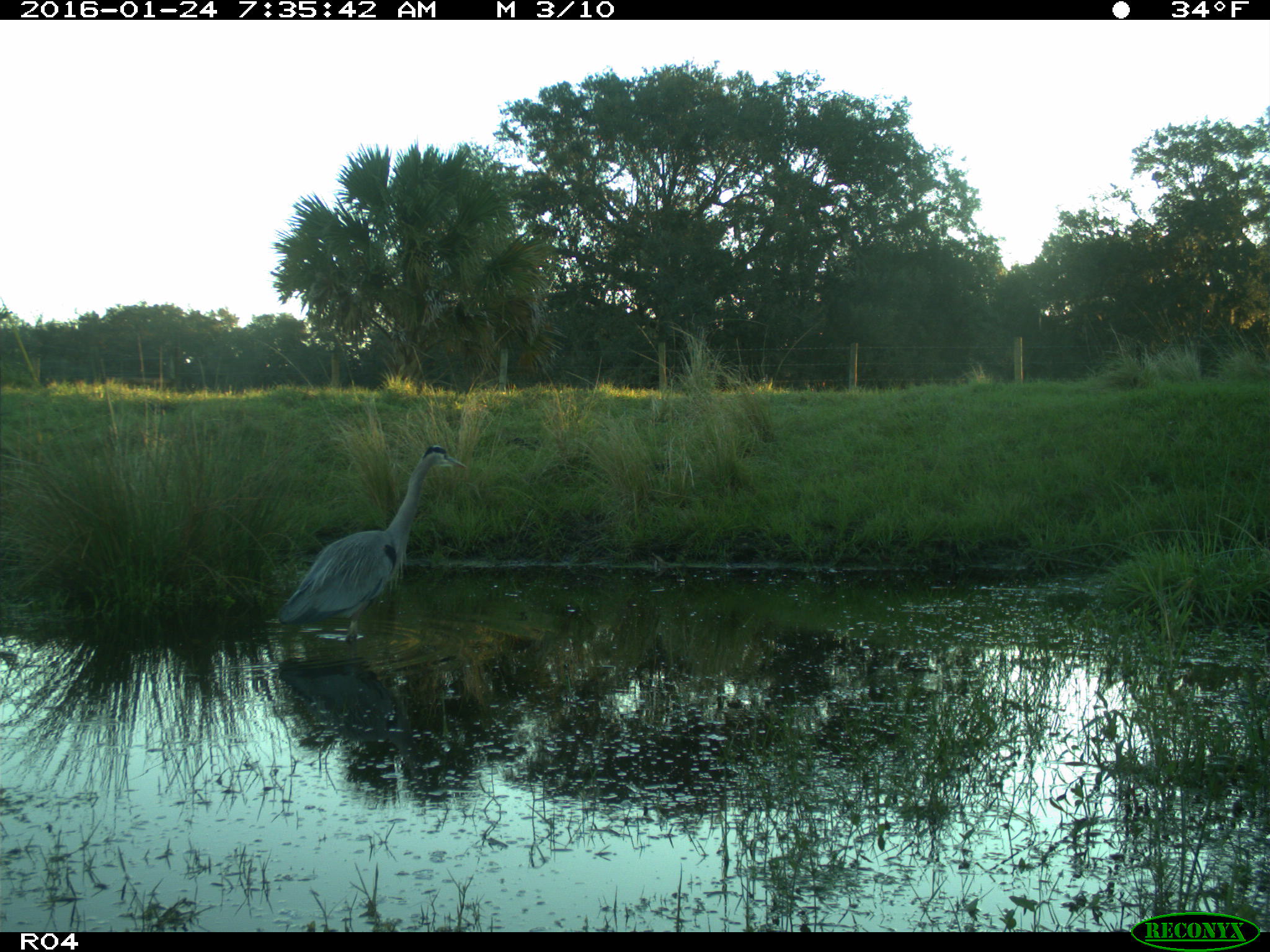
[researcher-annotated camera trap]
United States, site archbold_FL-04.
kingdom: Animalia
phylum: Chordata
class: Aves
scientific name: Aves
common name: birds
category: unidentified bird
Unidentified bird (birds) (Aves).